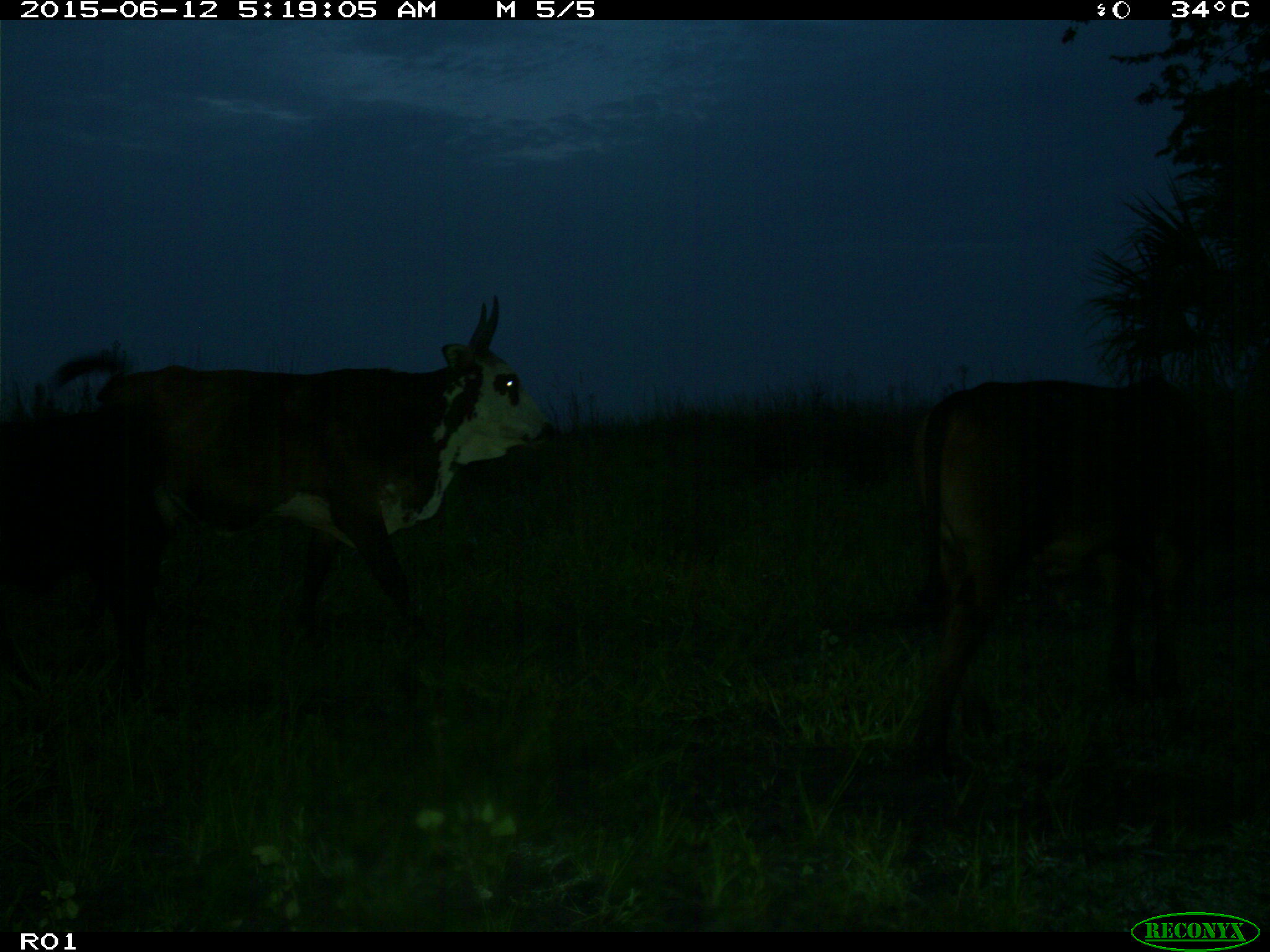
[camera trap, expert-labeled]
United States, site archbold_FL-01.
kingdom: Animalia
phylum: Chordata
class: Mammalia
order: Artiodactyla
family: Bovidae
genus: Bos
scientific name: Bos taurus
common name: domestic cow